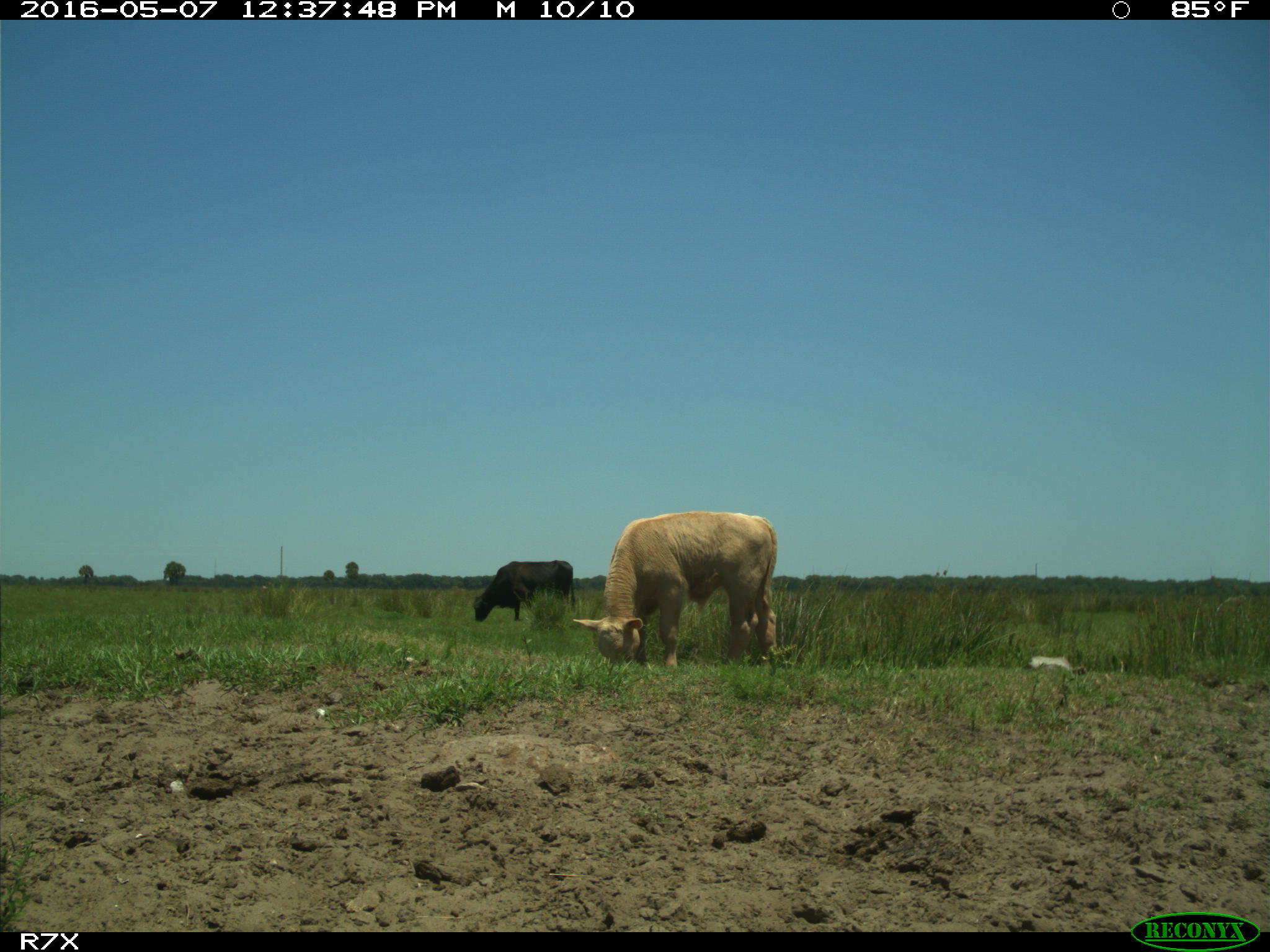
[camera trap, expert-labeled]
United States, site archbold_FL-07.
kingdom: Animalia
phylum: Chordata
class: Mammalia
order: Artiodactyla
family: Bovidae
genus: Bos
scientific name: Bos taurus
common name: domestic cow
Bos taurus (domestic cow).